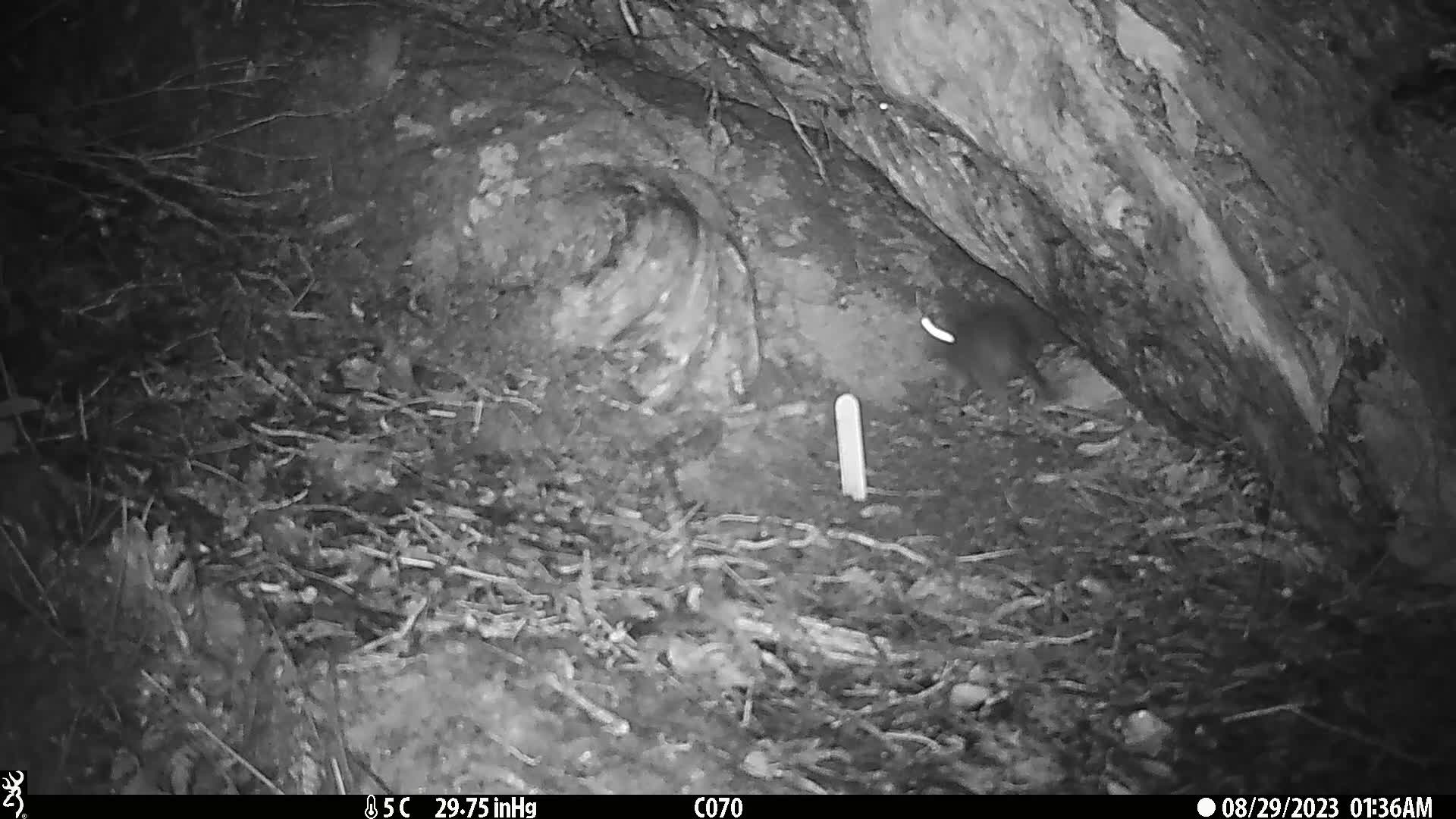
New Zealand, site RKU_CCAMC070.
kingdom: Animalia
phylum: Chordata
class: Mammalia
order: Rodentia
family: Muridae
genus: Rattus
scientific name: Rattus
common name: rat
Rat (Rattus).